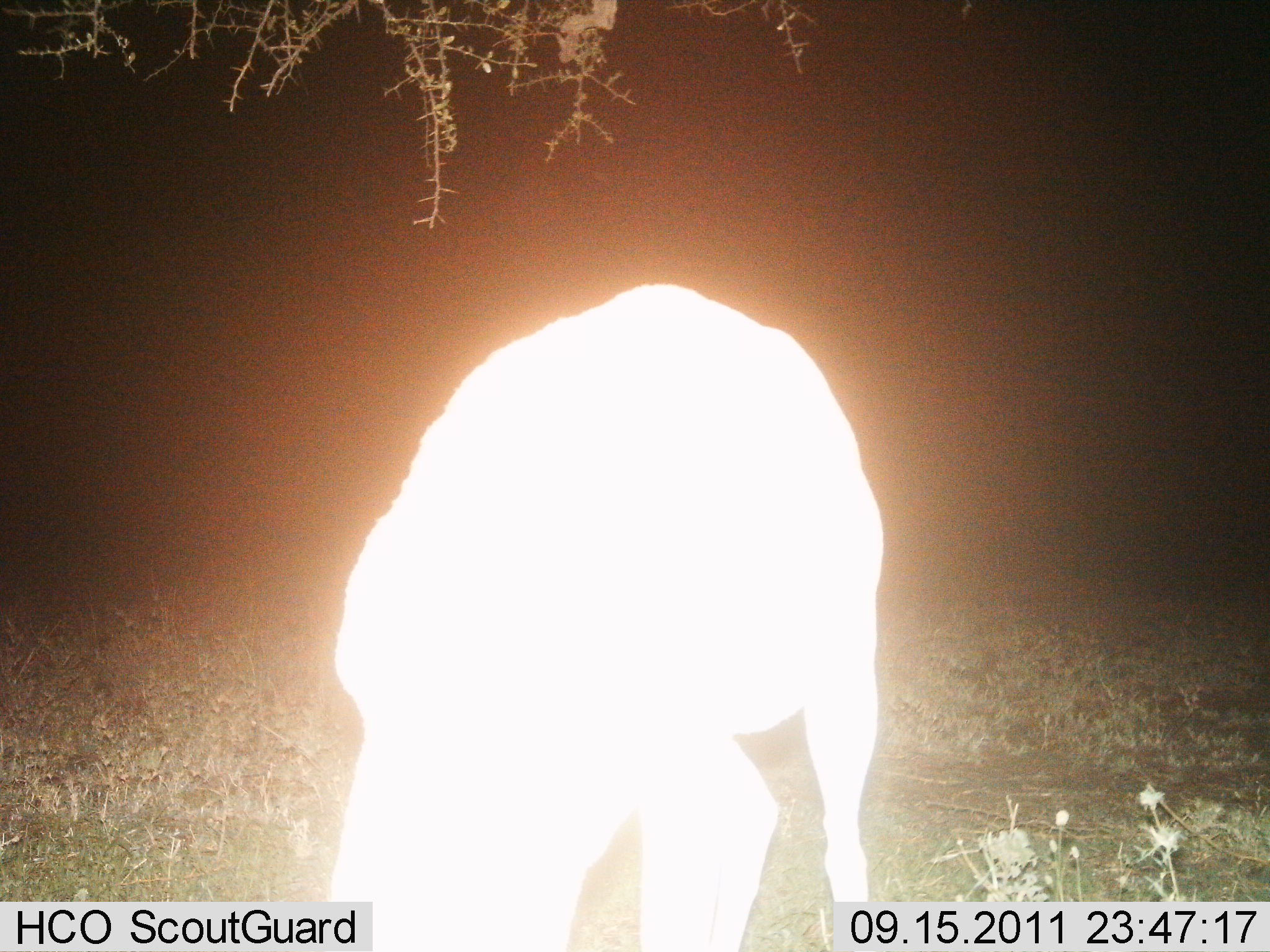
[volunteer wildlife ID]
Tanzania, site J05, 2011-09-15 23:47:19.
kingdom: Animalia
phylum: Chordata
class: Mammalia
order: Artiodactyla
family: Bovidae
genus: Tragelaphus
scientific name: Tragelaphus oryx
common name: eland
Eland (Tragelaphus oryx), count 1. Behavior (volunteer vote fractions): standing 33%, resting 0%, moving 0%, interacting 0%. Young present (vote fraction): 0%. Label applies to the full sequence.